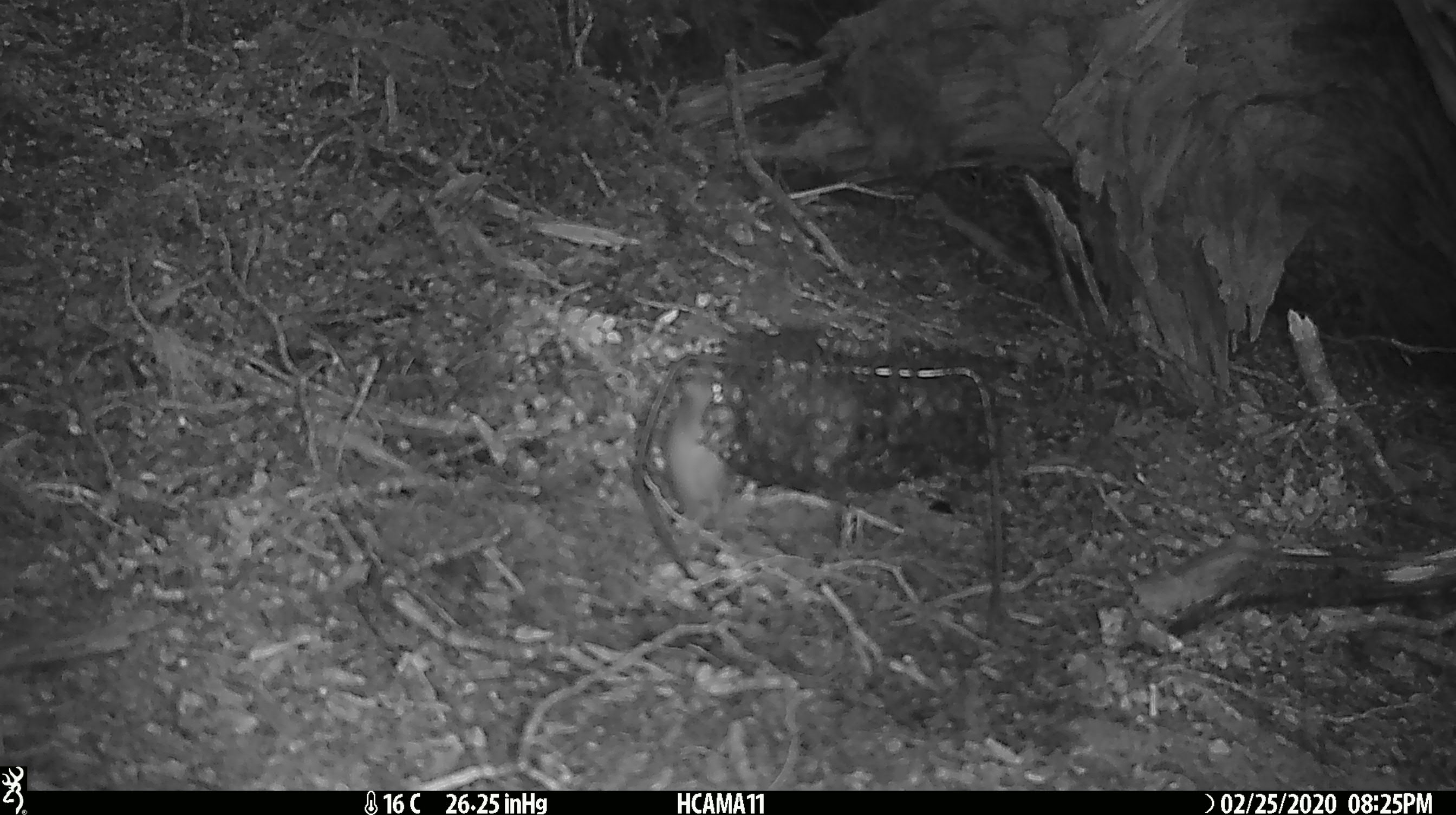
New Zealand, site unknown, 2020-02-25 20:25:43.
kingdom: Animalia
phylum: Chordata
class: Mammalia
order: Rodentia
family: Muridae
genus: Mus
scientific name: Mus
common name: mouse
Mouse (Mus).